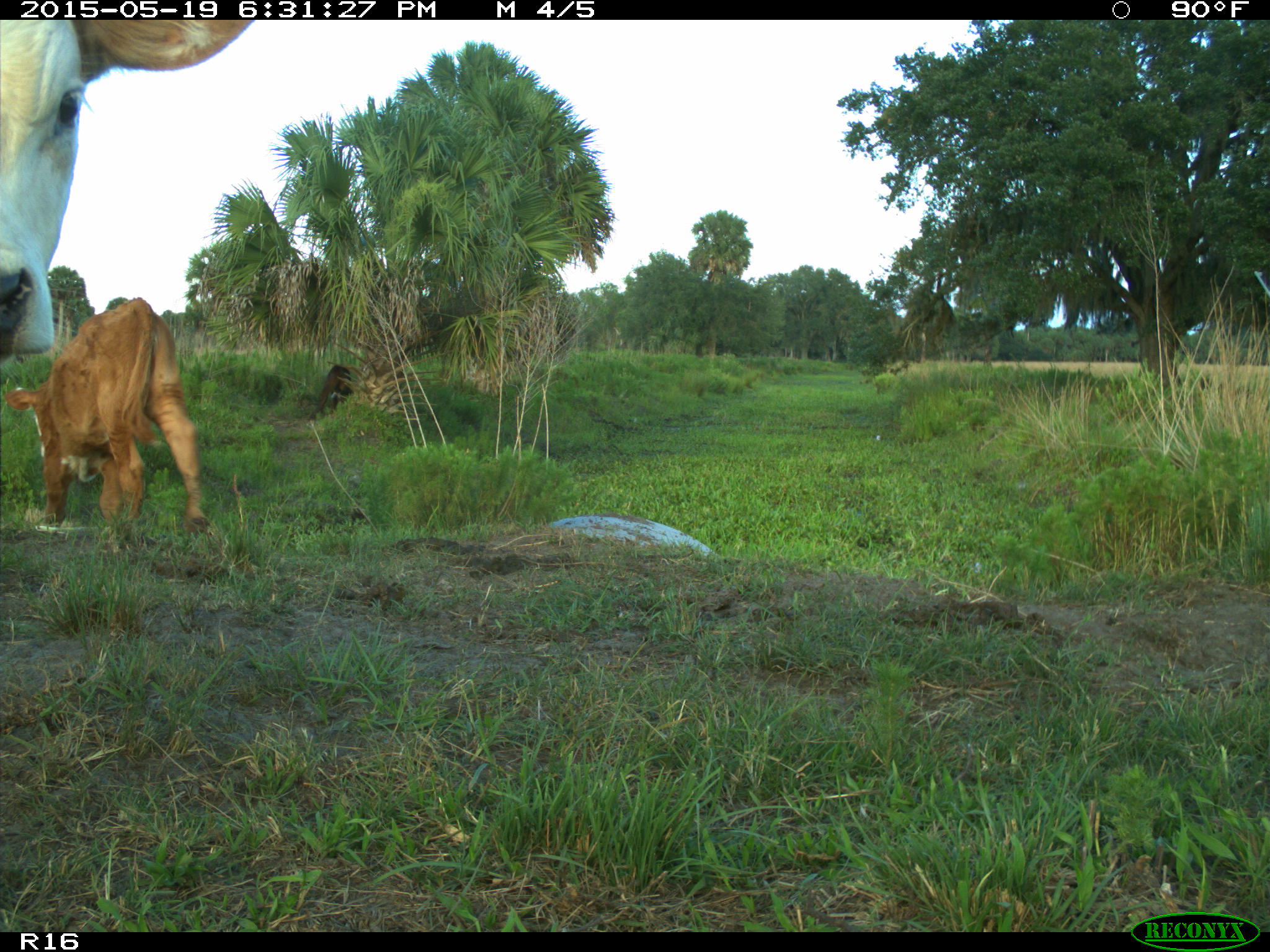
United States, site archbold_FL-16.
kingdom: Animalia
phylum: Chordata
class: Mammalia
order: Artiodactyla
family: Bovidae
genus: Bos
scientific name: Bos taurus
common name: domestic cow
Bos taurus (domestic cow).